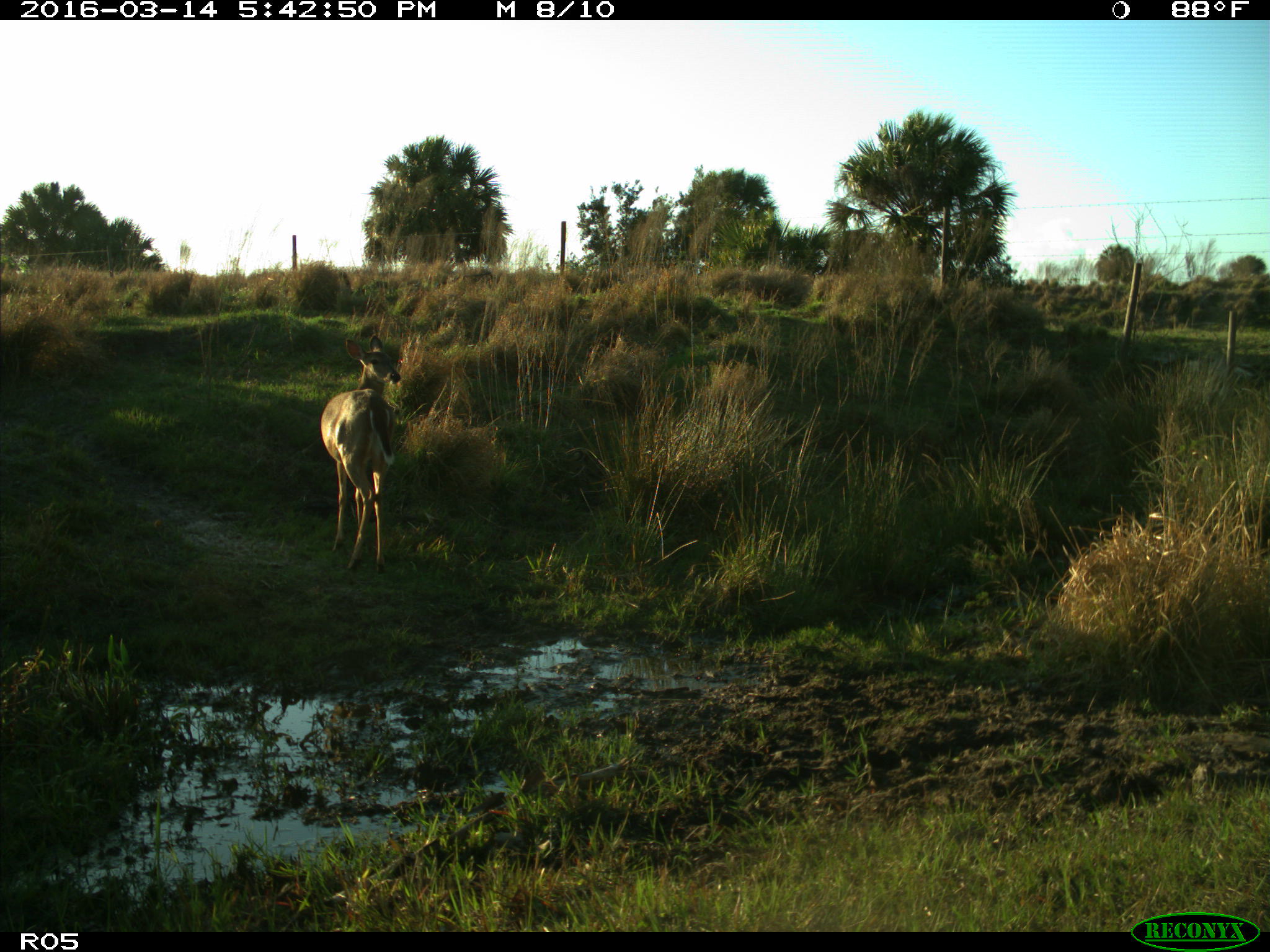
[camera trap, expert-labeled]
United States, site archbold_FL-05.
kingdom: Animalia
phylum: Chordata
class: Mammalia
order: Artiodactyla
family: Cervidae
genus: Odocoileus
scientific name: Odocoileus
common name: deer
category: unidentified deer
Unidentified deer (deer) (Odocoileus).